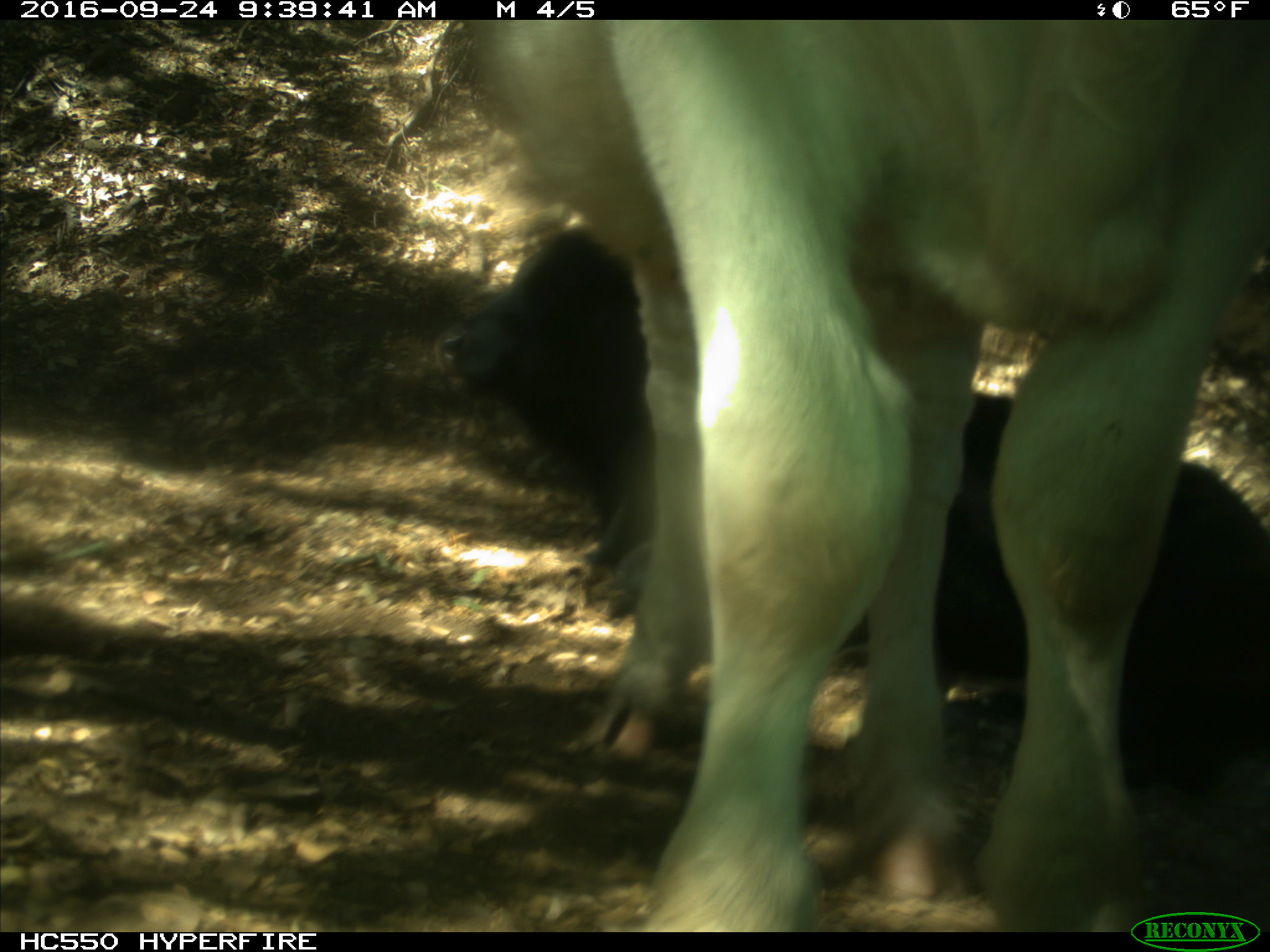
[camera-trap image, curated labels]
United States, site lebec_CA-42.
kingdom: Animalia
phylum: Chordata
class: Mammalia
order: Artiodactyla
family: Bovidae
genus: Bos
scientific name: Bos taurus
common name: domestic cow